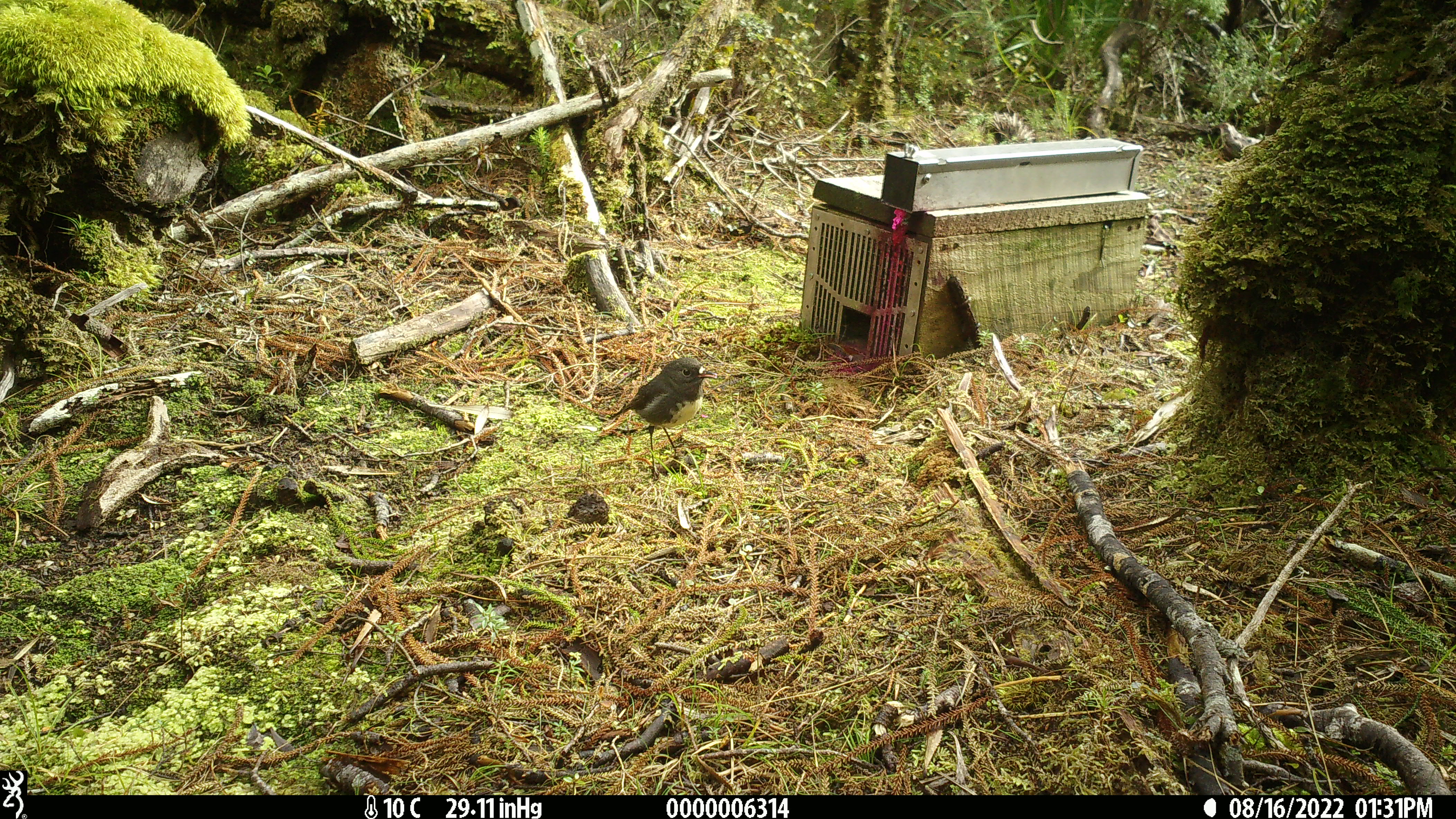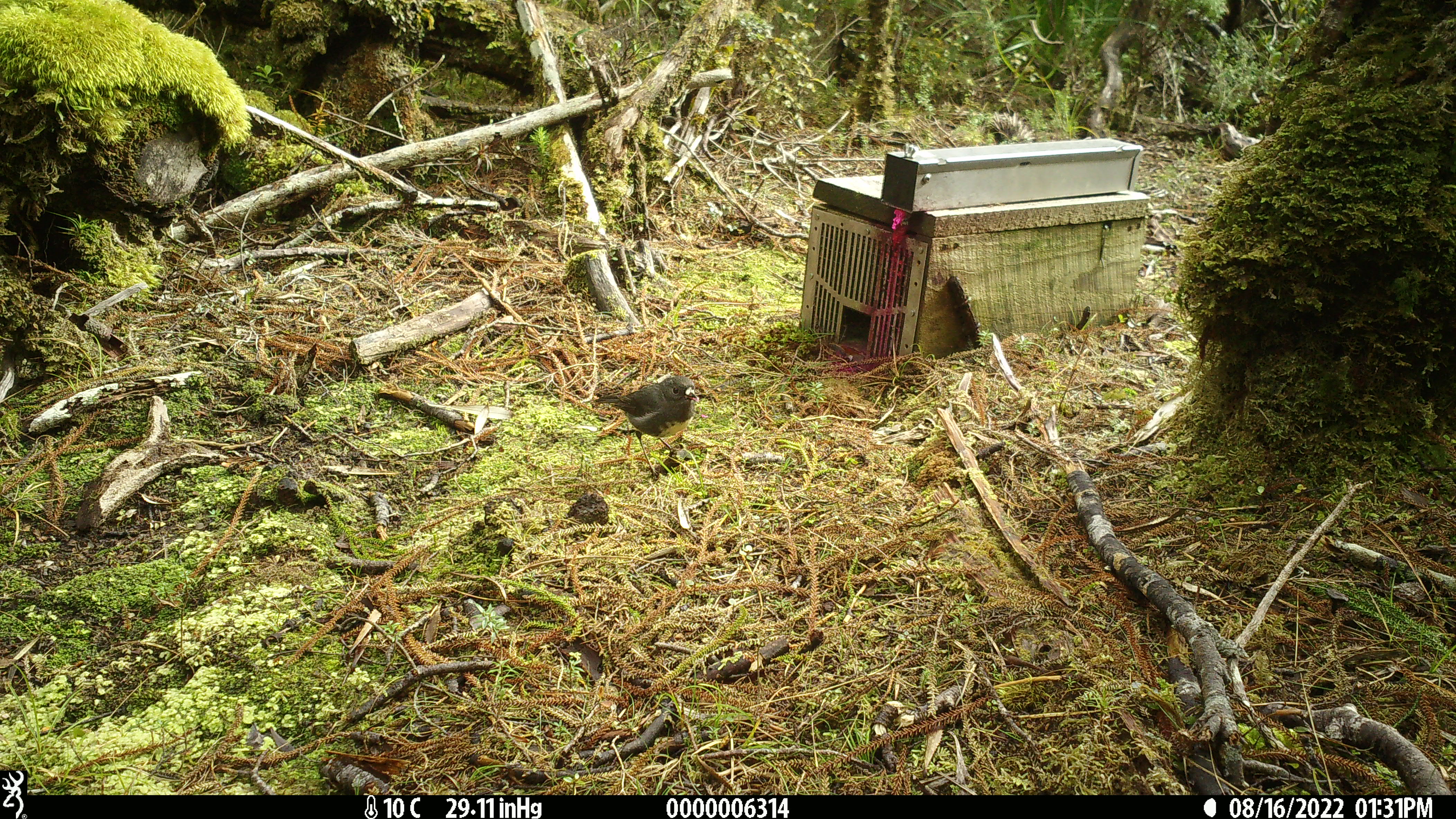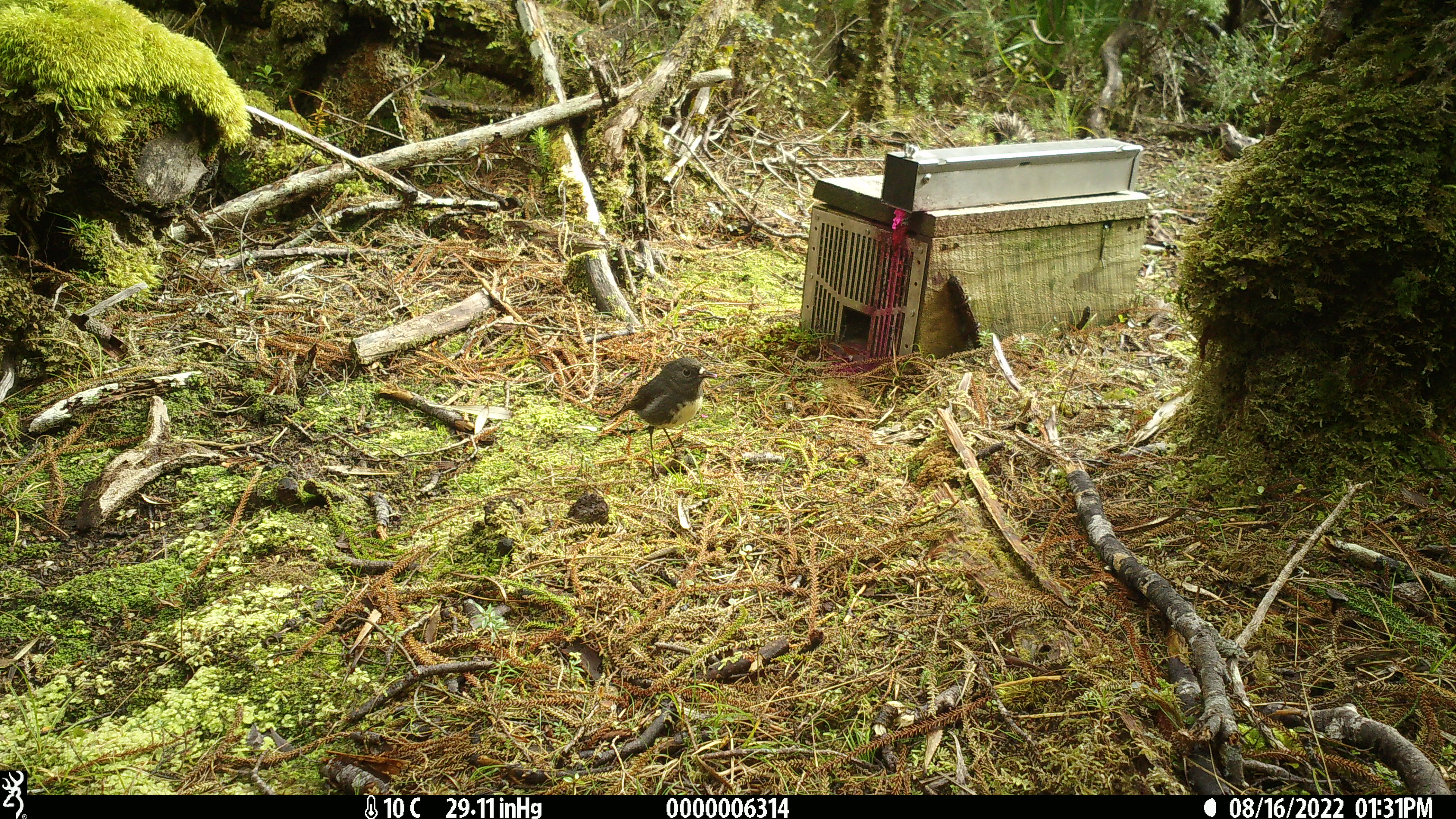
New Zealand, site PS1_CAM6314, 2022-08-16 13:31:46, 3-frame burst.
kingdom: Animalia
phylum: Chordata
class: Aves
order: Passeriformes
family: Petroicidae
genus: Petroica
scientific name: Petroica australis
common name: new zealand robin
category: robin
Robin (new zealand robin) (Petroica australis).